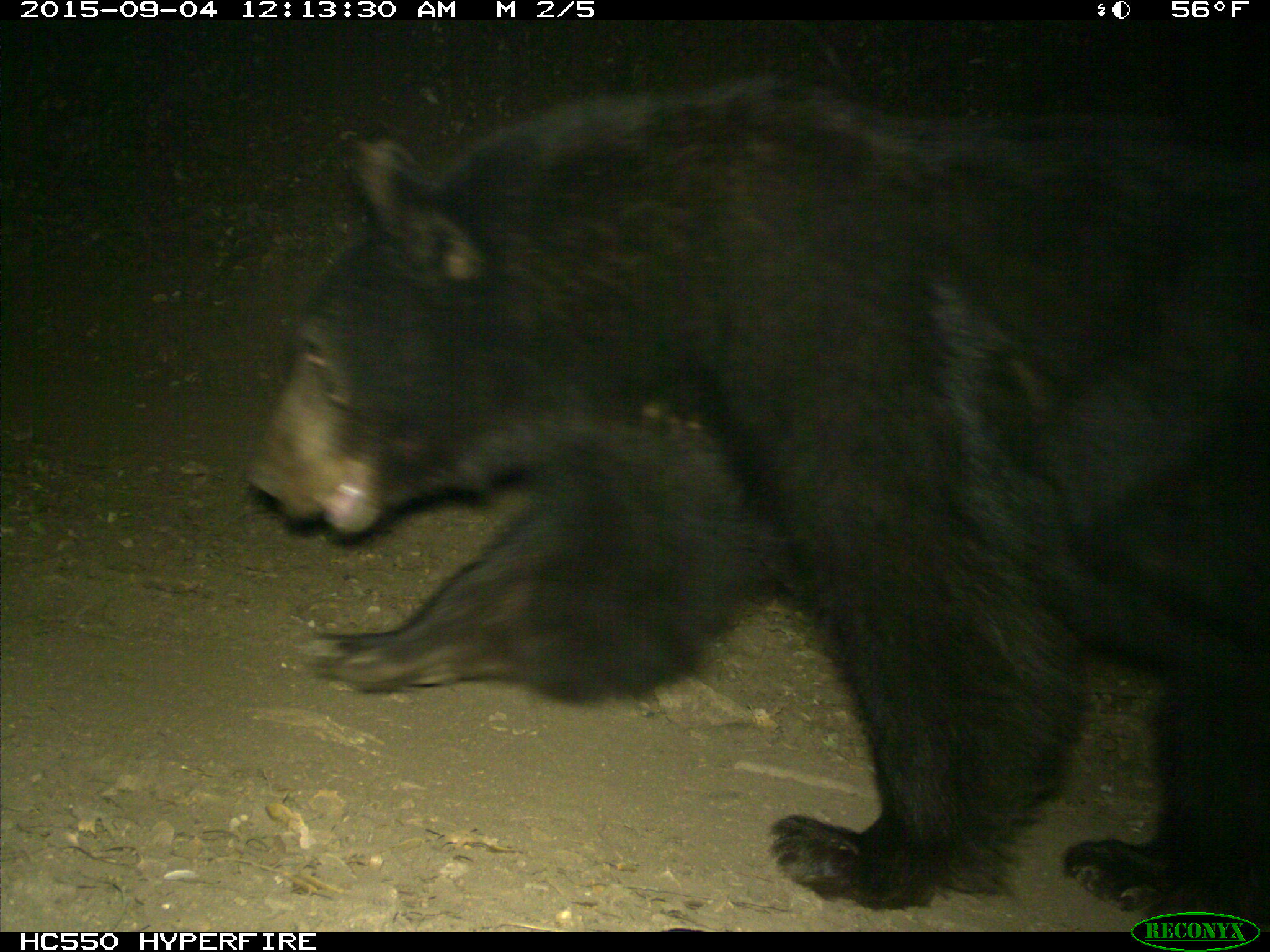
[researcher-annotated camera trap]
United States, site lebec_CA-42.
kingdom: Animalia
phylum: Chordata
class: Mammalia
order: Carnivora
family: Ursidae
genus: Ursus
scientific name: Ursus americanus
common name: american black bear